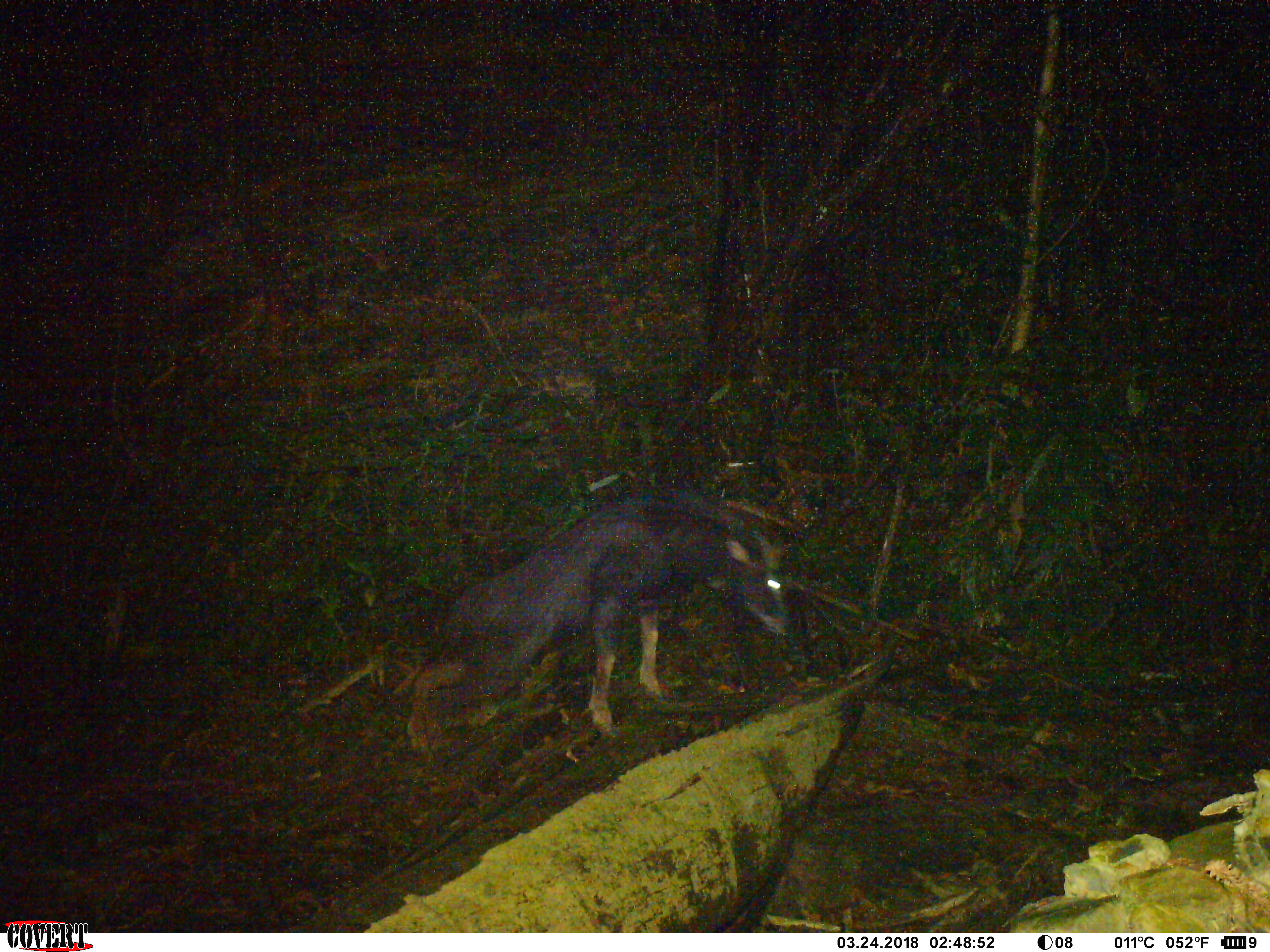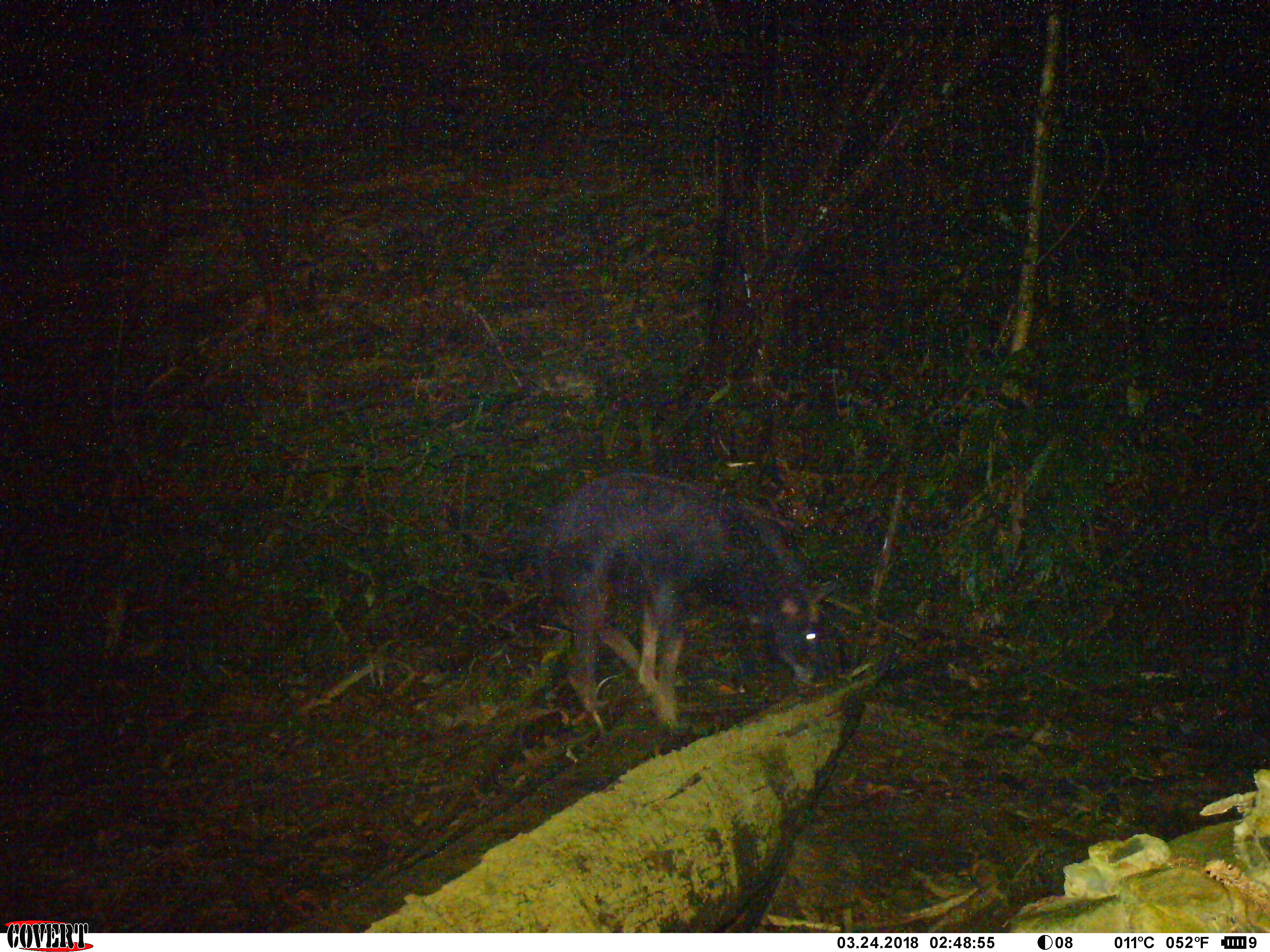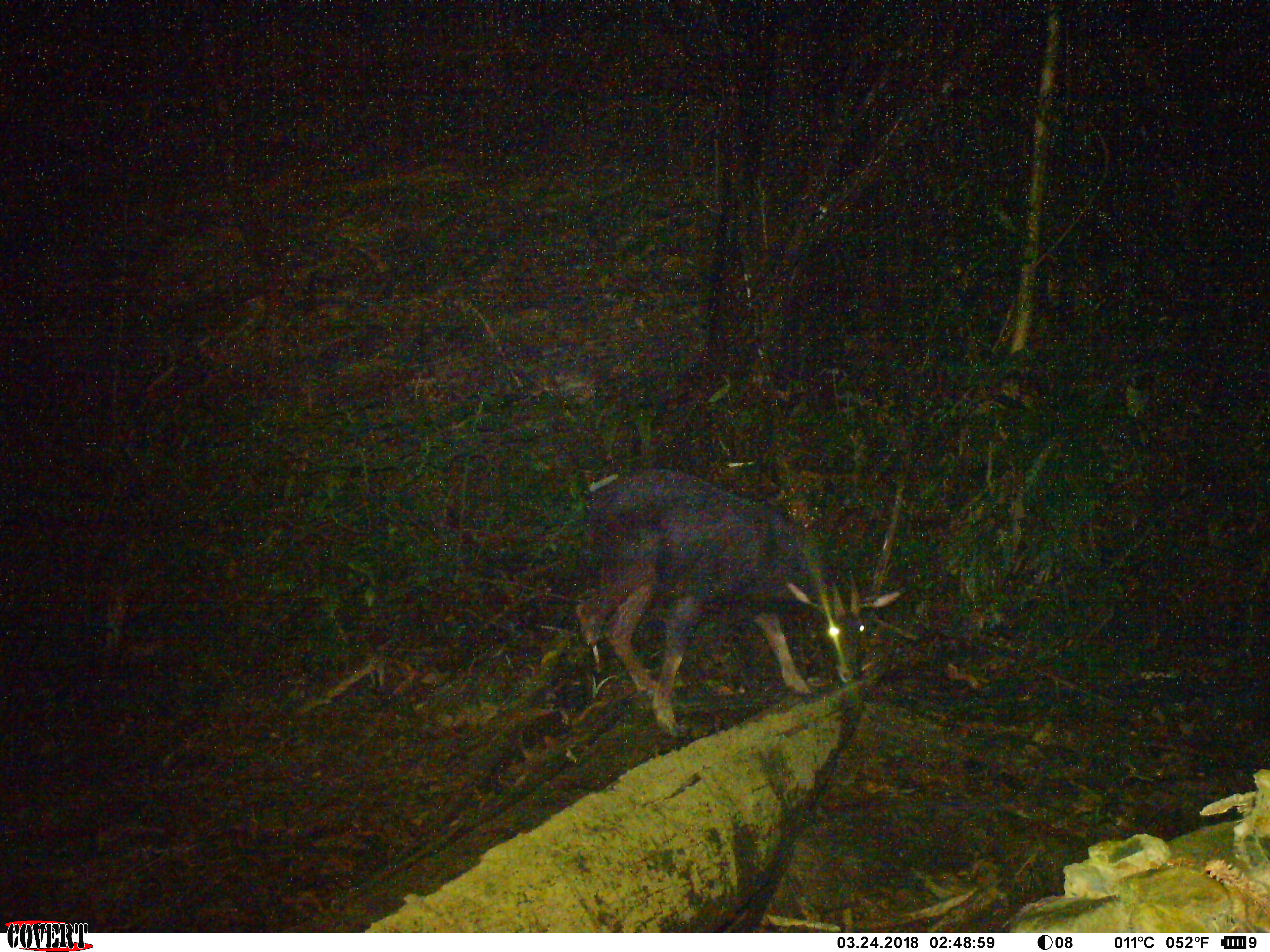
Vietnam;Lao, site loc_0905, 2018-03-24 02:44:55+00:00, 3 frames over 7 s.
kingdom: Animalia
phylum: Chordata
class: Mammalia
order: Artiodactyla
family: Bovidae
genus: Capricornis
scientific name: Capricornis sumatraensis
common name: chinese serow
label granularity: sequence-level